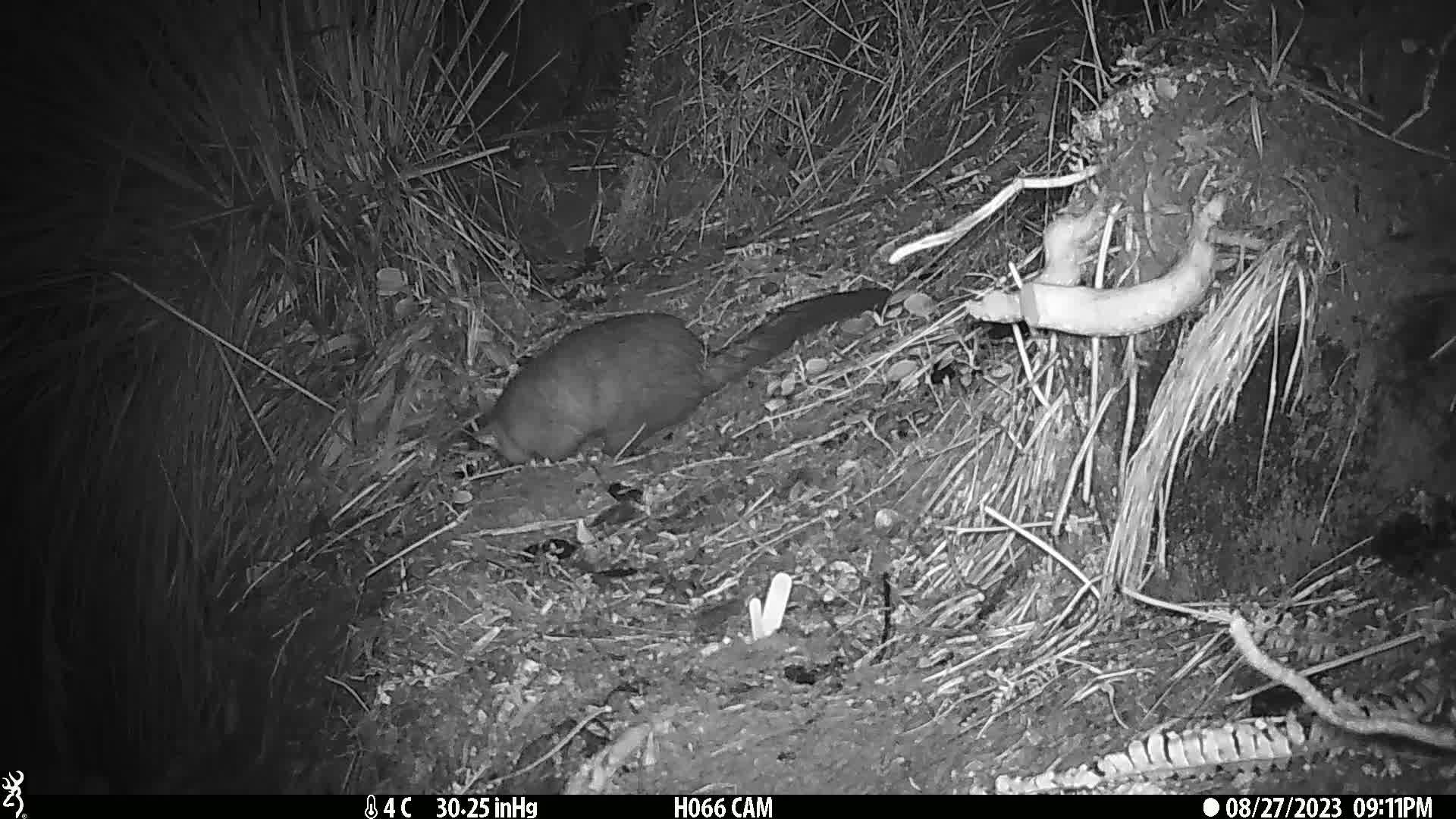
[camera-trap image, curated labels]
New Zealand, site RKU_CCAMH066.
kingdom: Animalia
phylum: Chordata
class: Mammalia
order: Diprotodontia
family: Phalangeridae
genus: Trichosurus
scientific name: Trichosurus vulpecula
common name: common brushtail possum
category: possum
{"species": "possum (common brushtail possum) (Trichosurus vulpecula)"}